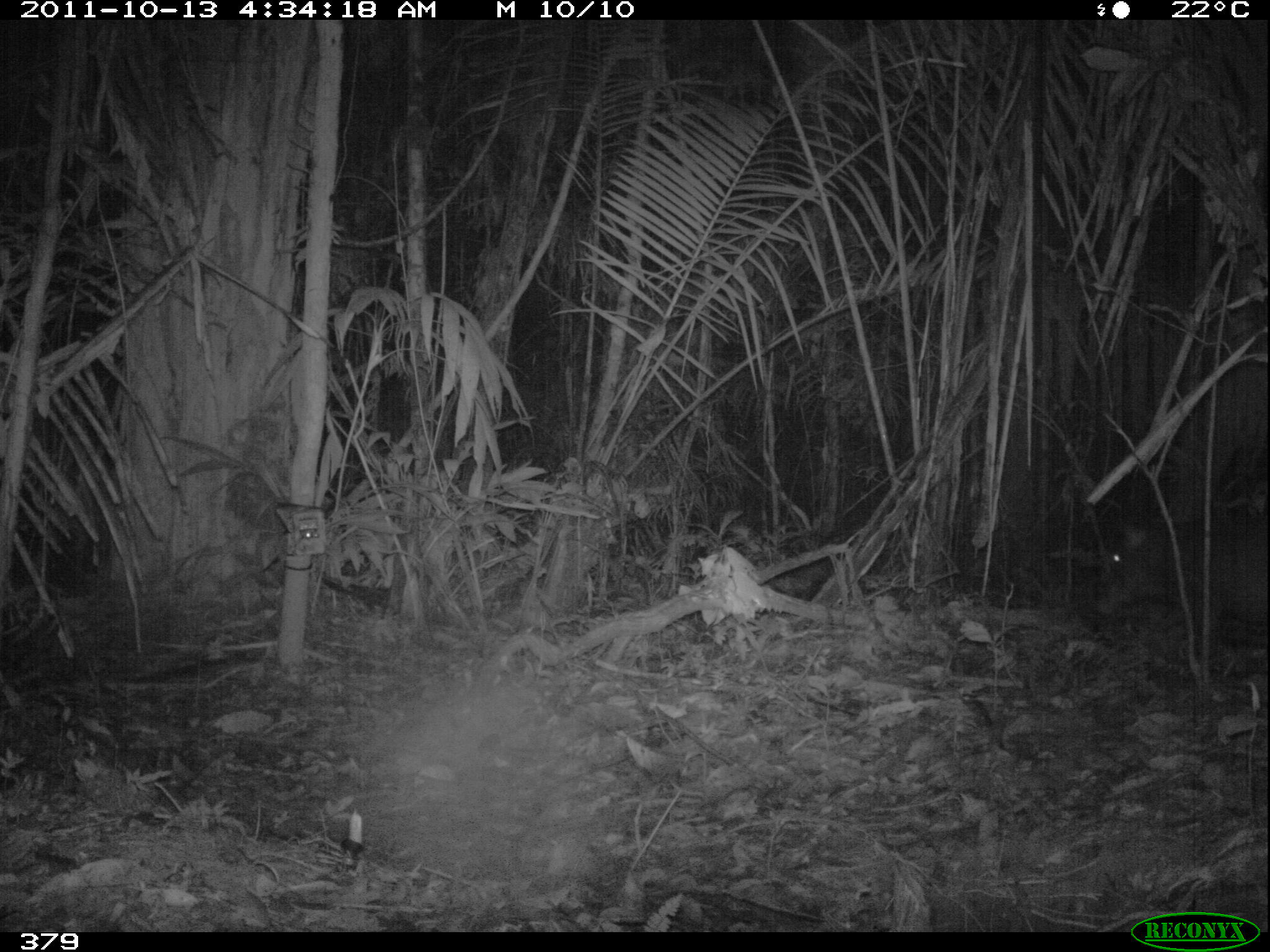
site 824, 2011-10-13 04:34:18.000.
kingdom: Animalia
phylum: Chordata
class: Mammalia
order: Artiodactyla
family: Tayassuidae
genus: Tayassu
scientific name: Tayassu pecari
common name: white-lipped peccary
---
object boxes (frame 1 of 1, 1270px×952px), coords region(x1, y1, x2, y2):
tayassu pecari: region(1090, 517, 1270, 645)